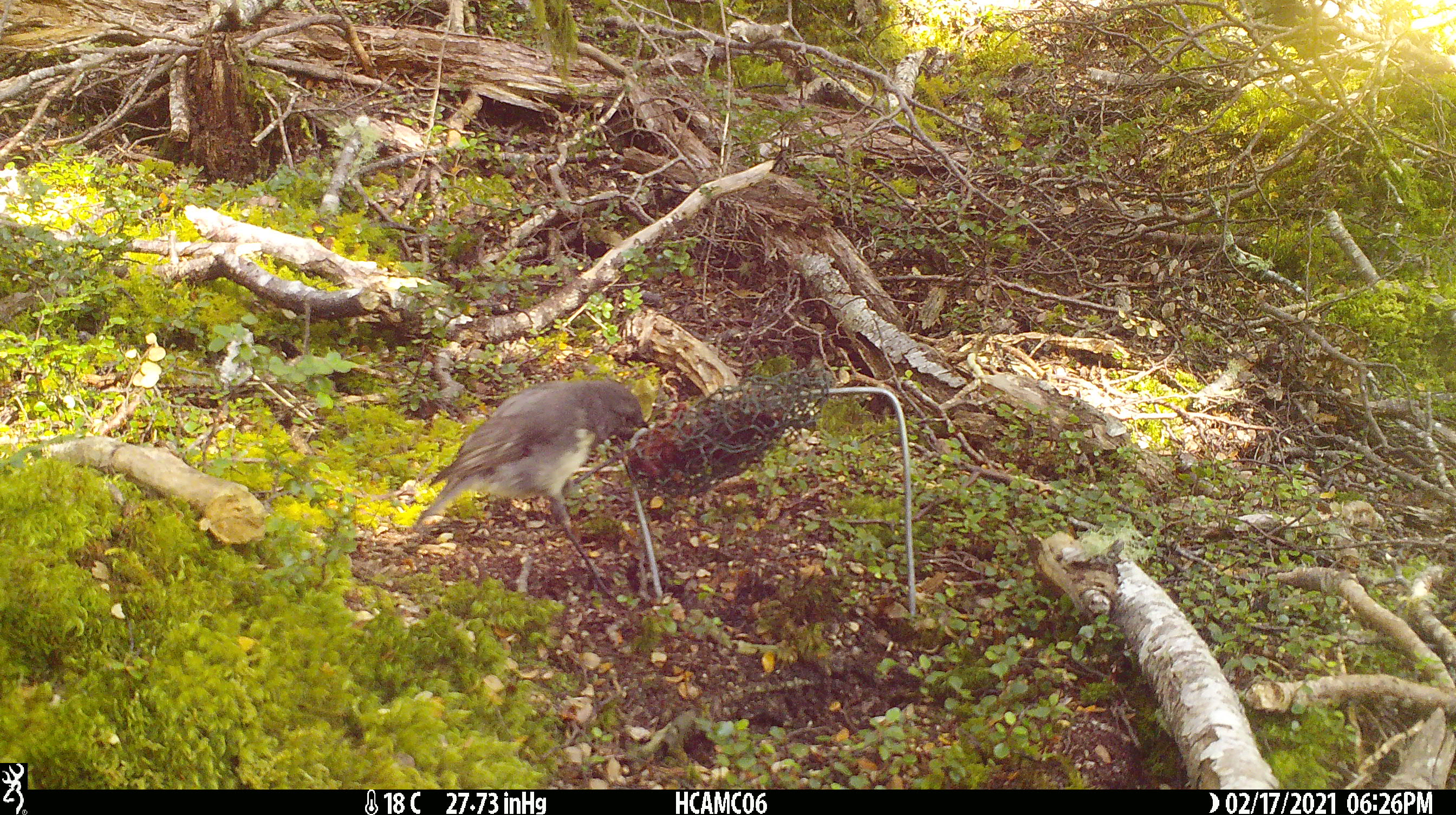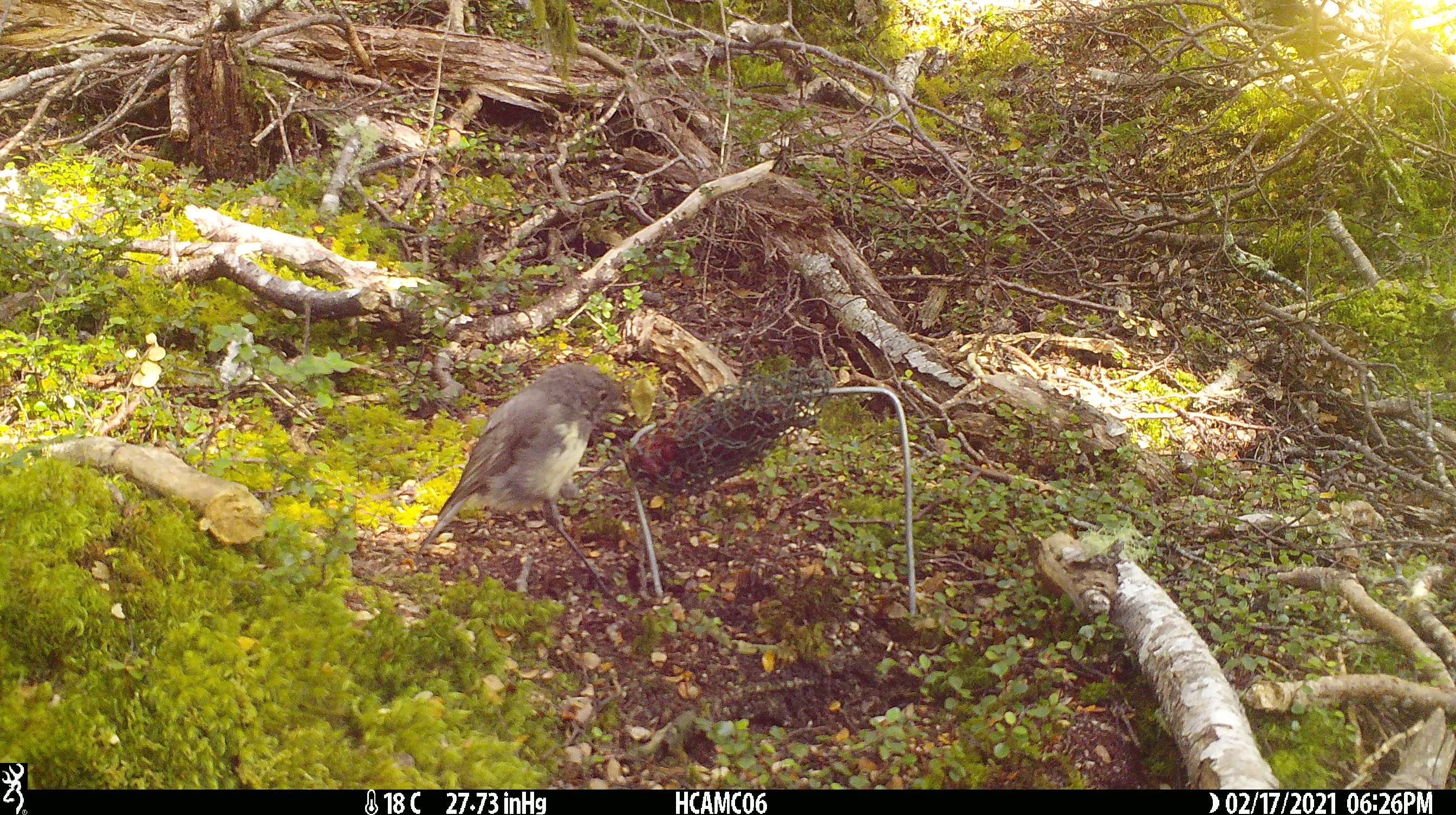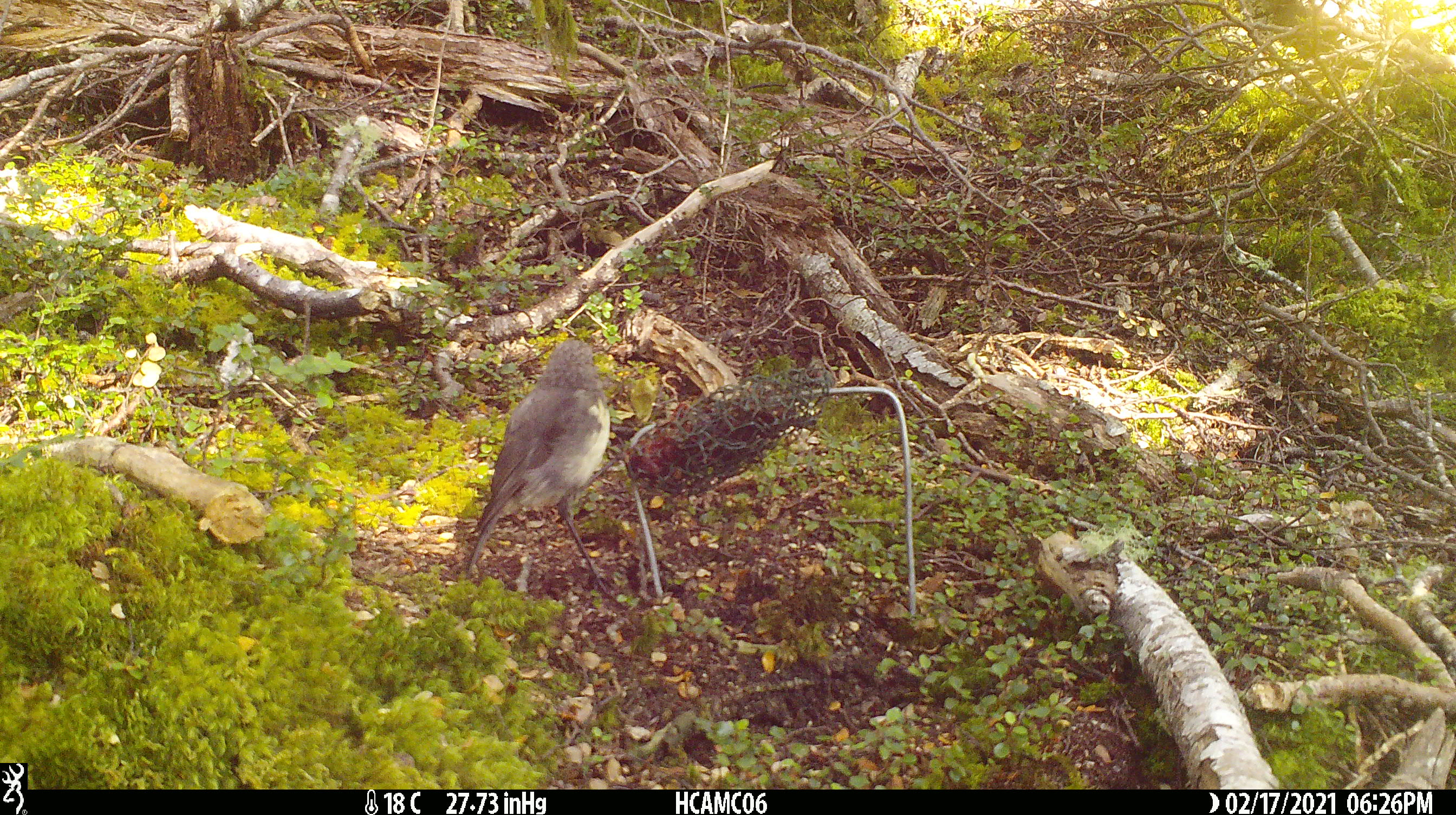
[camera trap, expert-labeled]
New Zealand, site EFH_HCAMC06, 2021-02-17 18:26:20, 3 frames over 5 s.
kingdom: Animalia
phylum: Chordata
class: Aves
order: Passeriformes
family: Petroicidae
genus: Petroica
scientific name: Petroica australis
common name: new zealand robin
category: robin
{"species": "robin (new zealand robin) (Petroica australis)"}